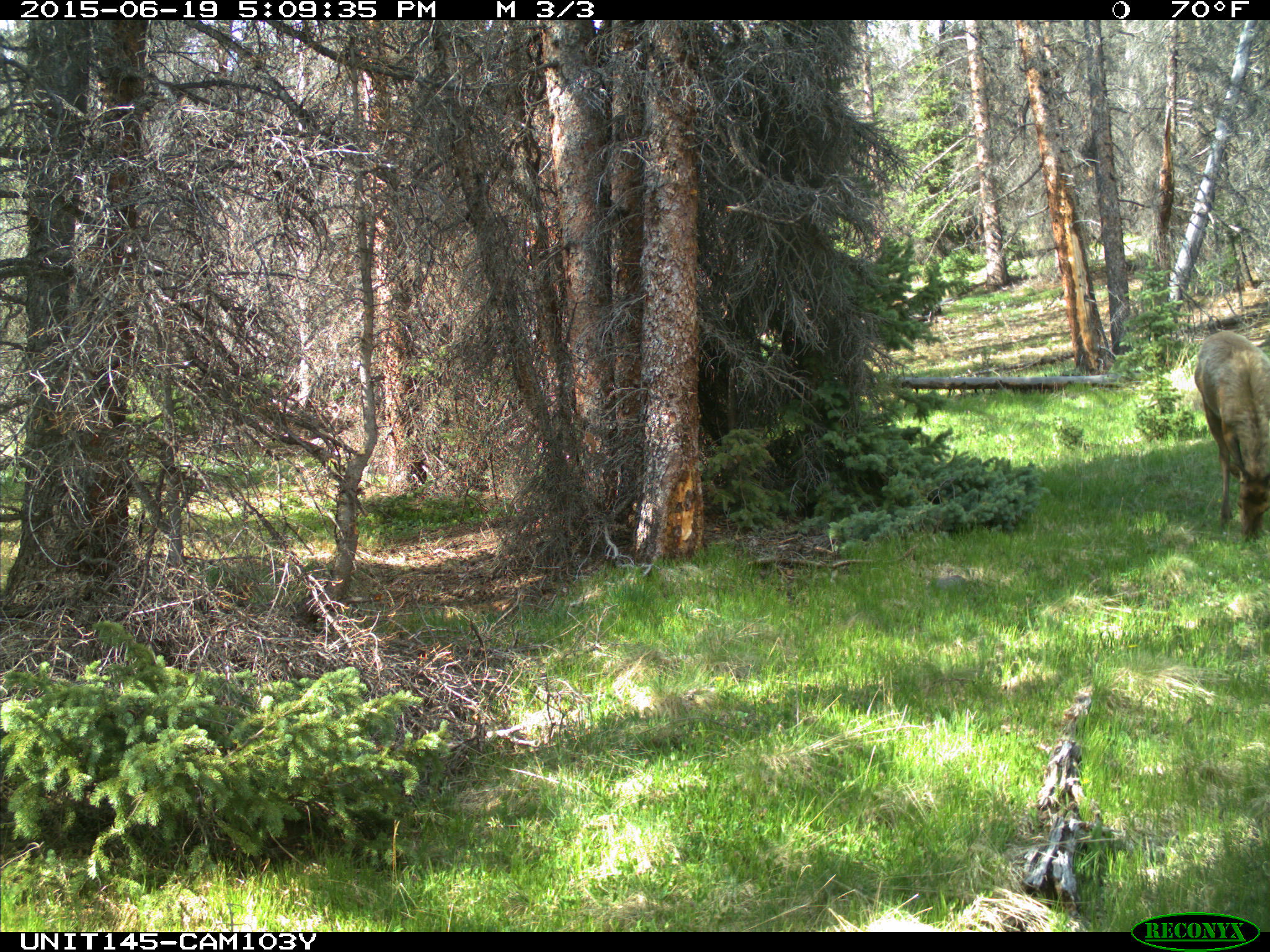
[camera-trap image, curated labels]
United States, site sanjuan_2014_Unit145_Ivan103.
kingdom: Animalia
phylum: Chordata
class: Mammalia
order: Artiodactyla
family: Cervidae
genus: Cervus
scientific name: Cervus elaphus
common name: red deer